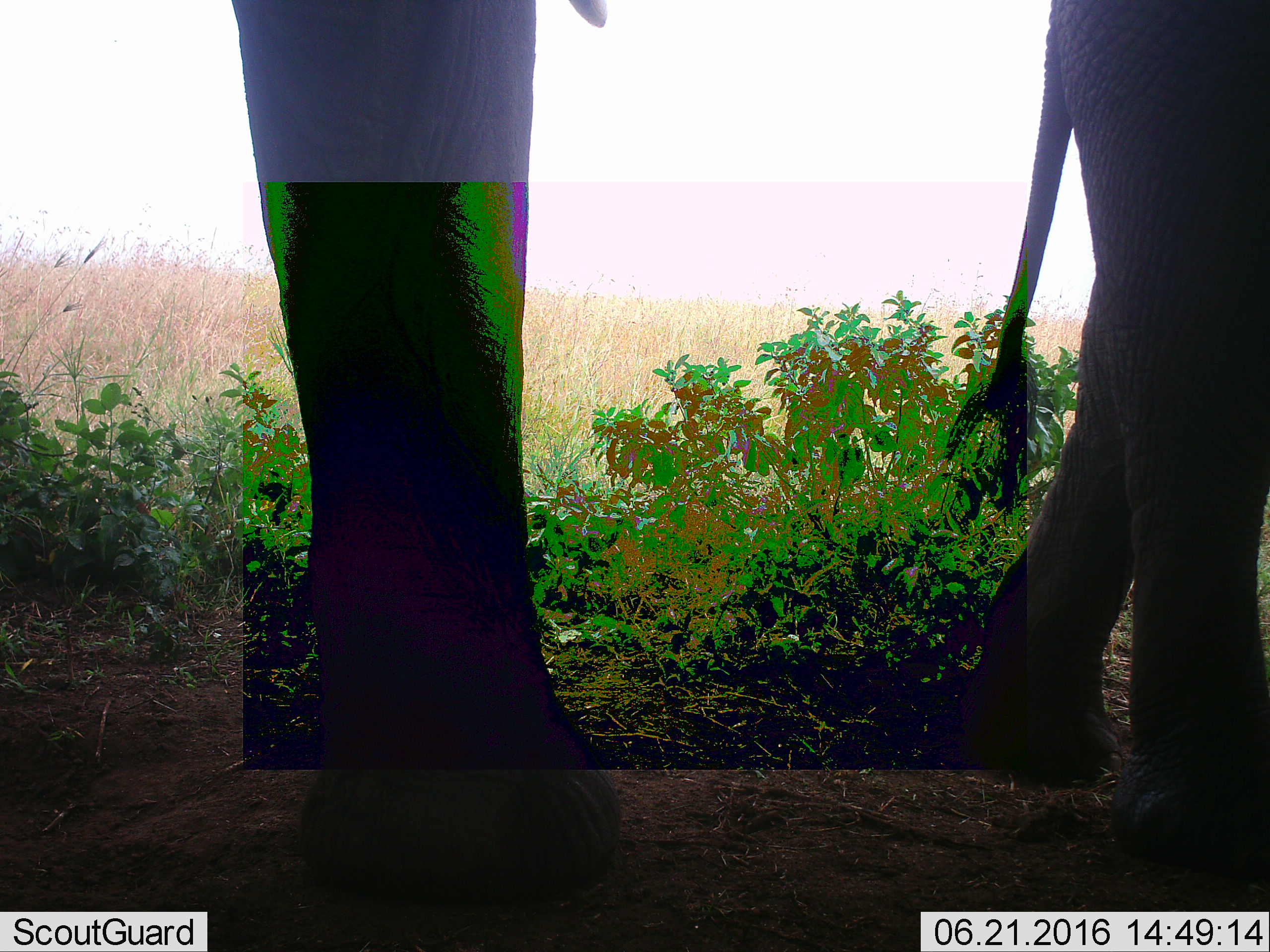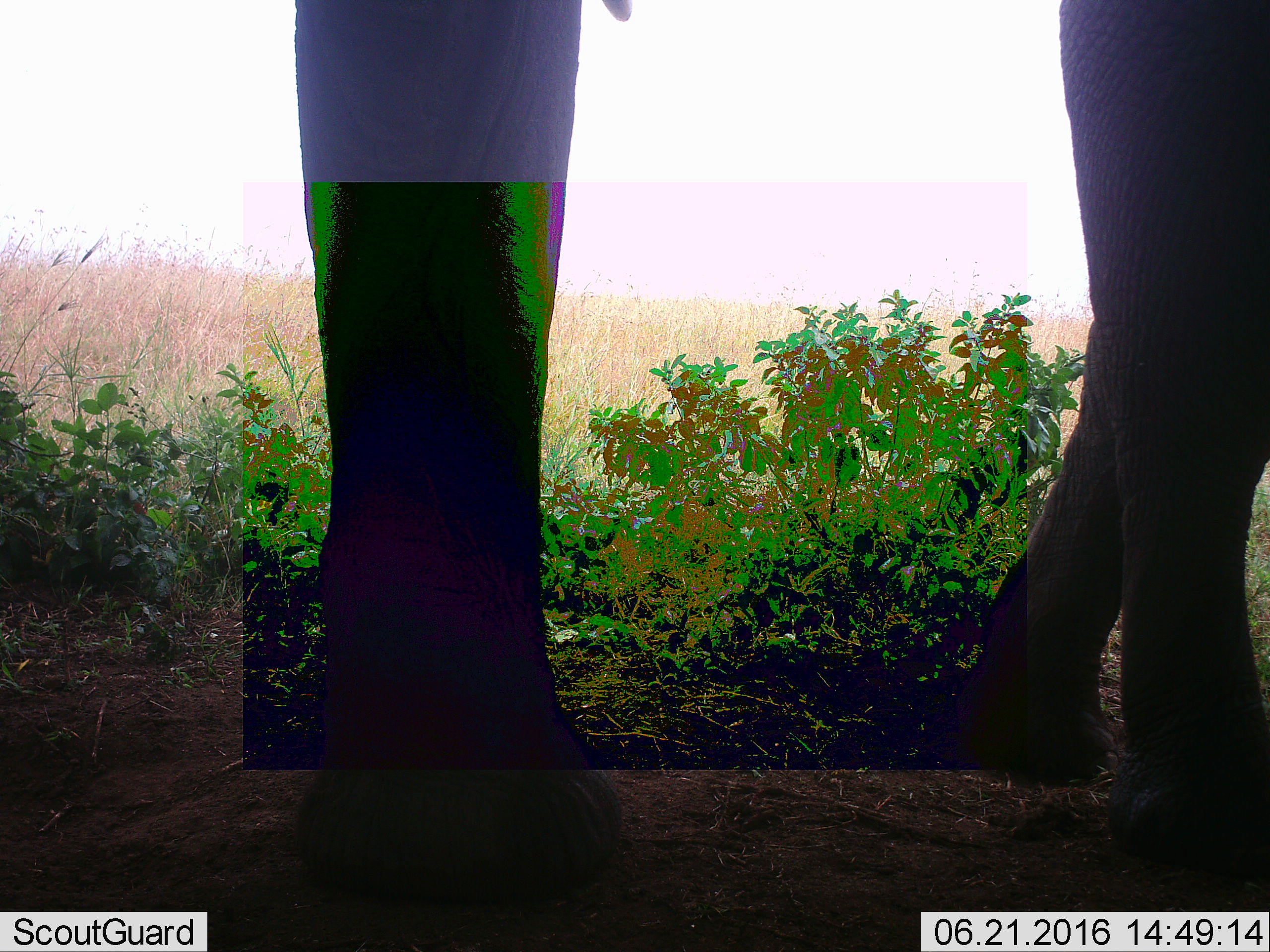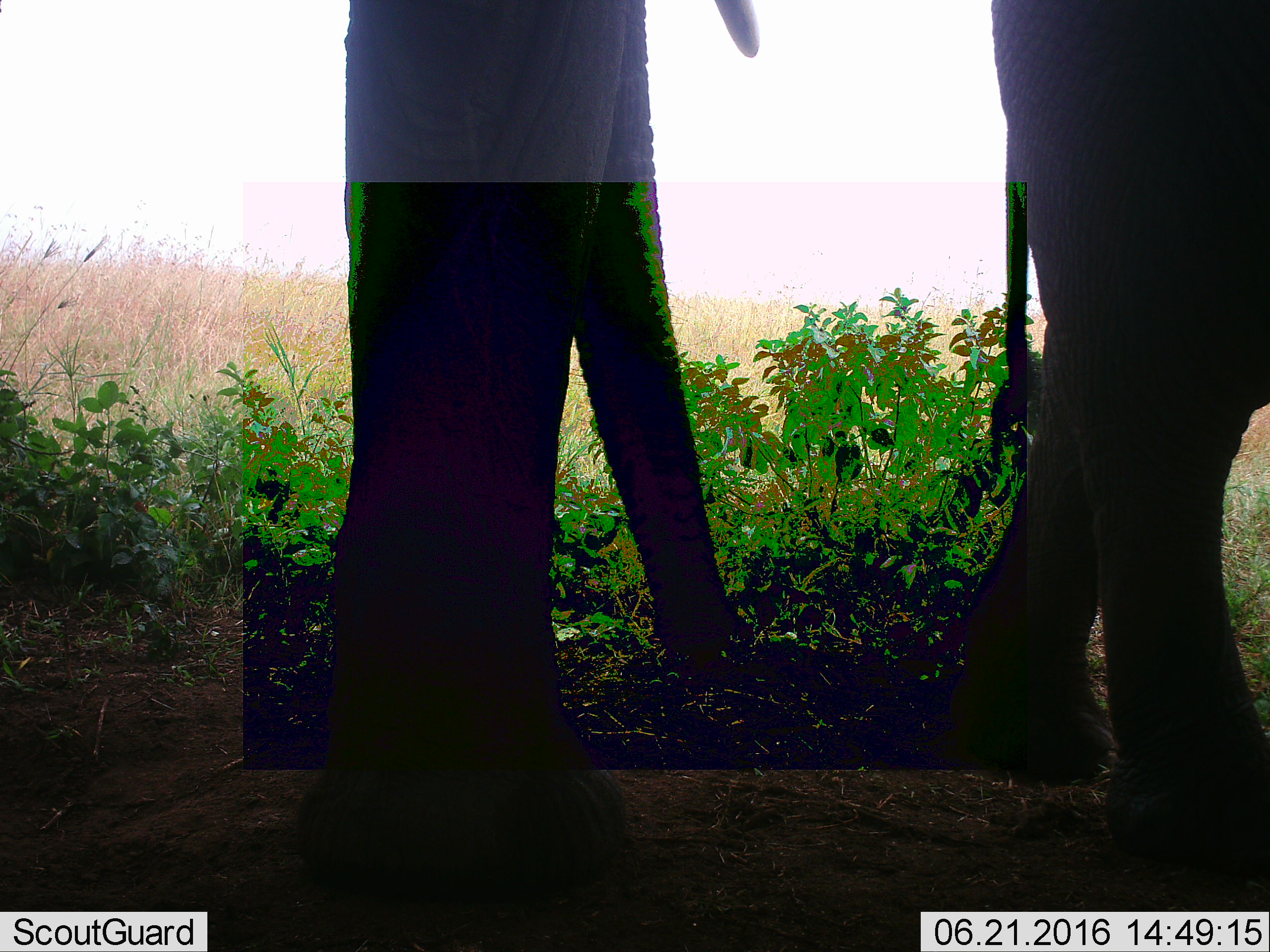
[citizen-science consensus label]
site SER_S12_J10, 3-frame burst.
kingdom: Animalia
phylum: Chordata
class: Mammalia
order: Proboscidea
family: Elephantidae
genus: Loxodonta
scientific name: Loxodonta africana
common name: african bush elephant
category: elephant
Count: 2.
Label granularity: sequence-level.